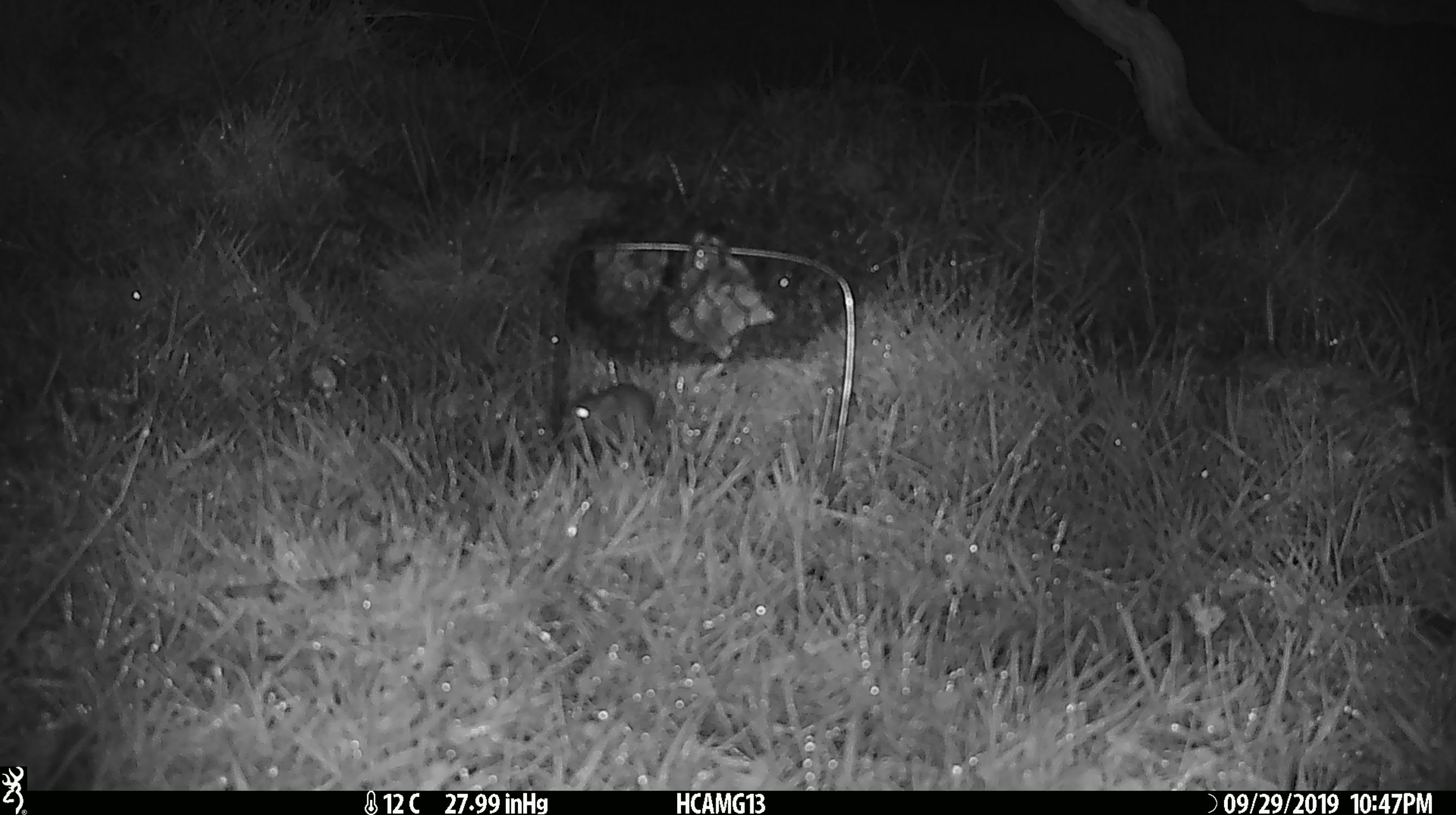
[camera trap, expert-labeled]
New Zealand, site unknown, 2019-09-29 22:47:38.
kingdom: Animalia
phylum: Chordata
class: Mammalia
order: Rodentia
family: Muridae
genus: Mus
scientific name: Mus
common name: mouse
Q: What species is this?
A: Mouse (Mus).